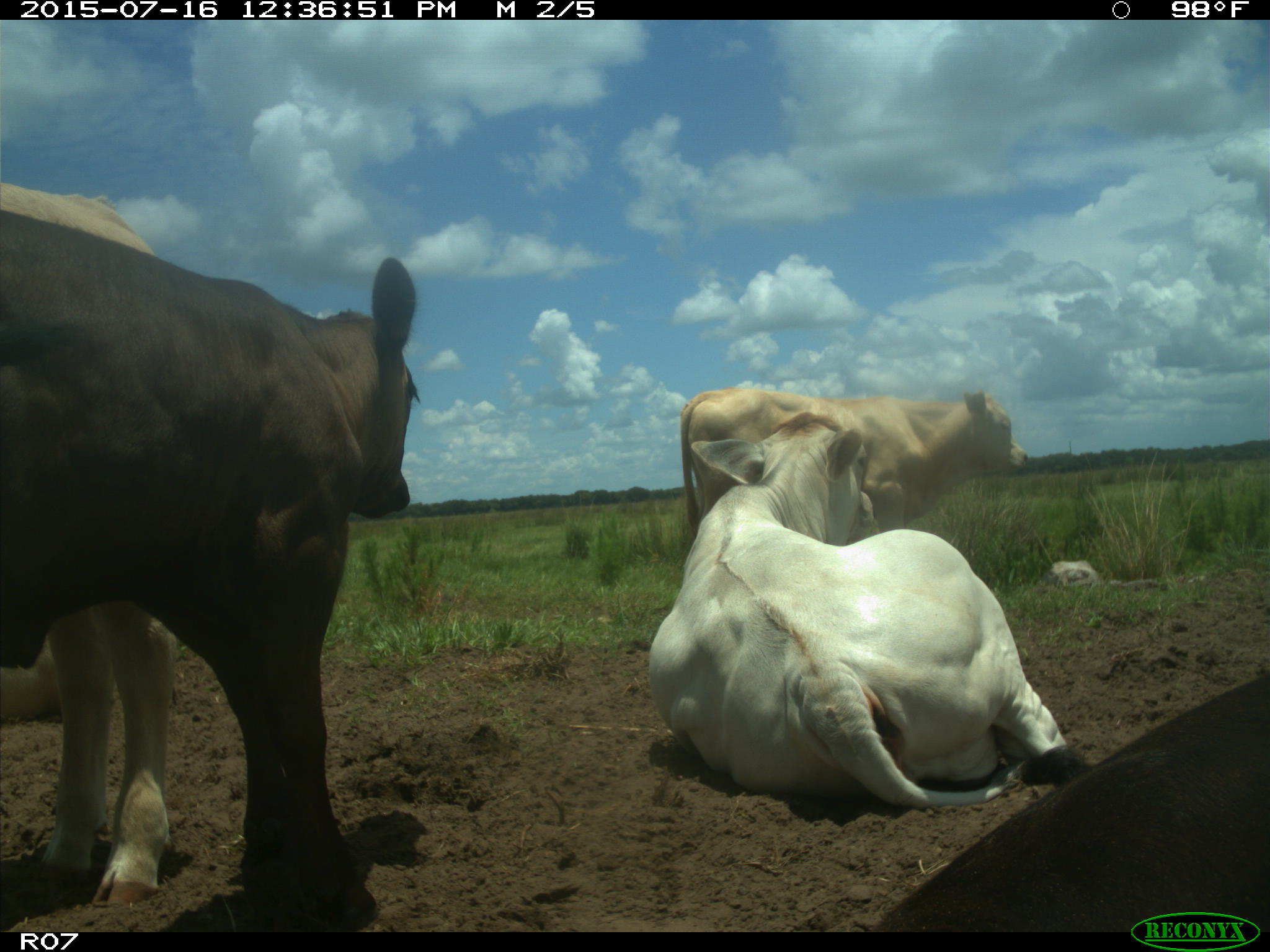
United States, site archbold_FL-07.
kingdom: Animalia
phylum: Chordata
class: Mammalia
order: Artiodactyla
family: Bovidae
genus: Bos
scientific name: Bos taurus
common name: domestic cow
Bos taurus (domestic cow).